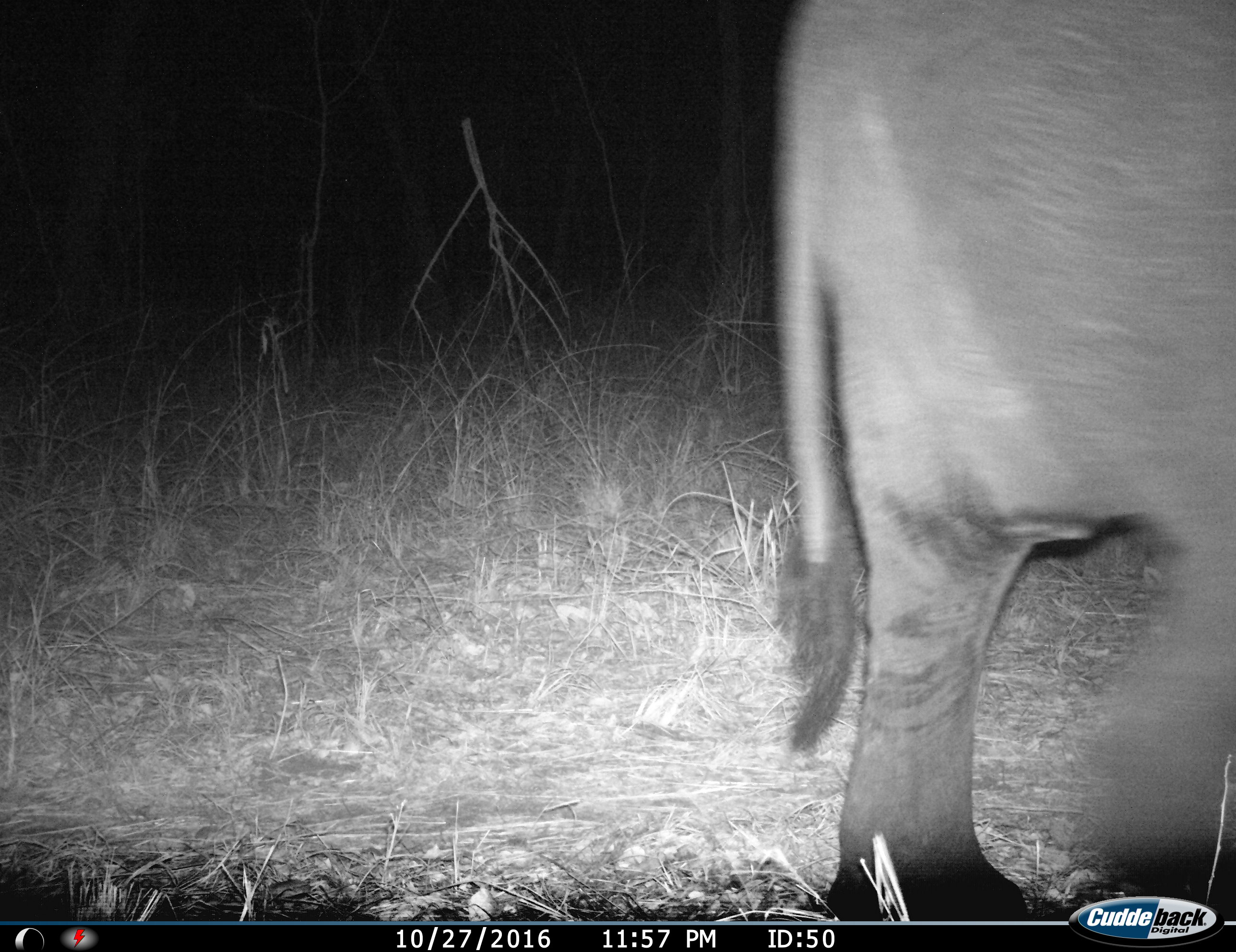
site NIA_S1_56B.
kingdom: Animalia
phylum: Chordata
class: Mammalia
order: Proboscidea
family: Elephantidae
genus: Loxodonta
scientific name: Loxodonta africana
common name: african bush elephant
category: elephant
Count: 1.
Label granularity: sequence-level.